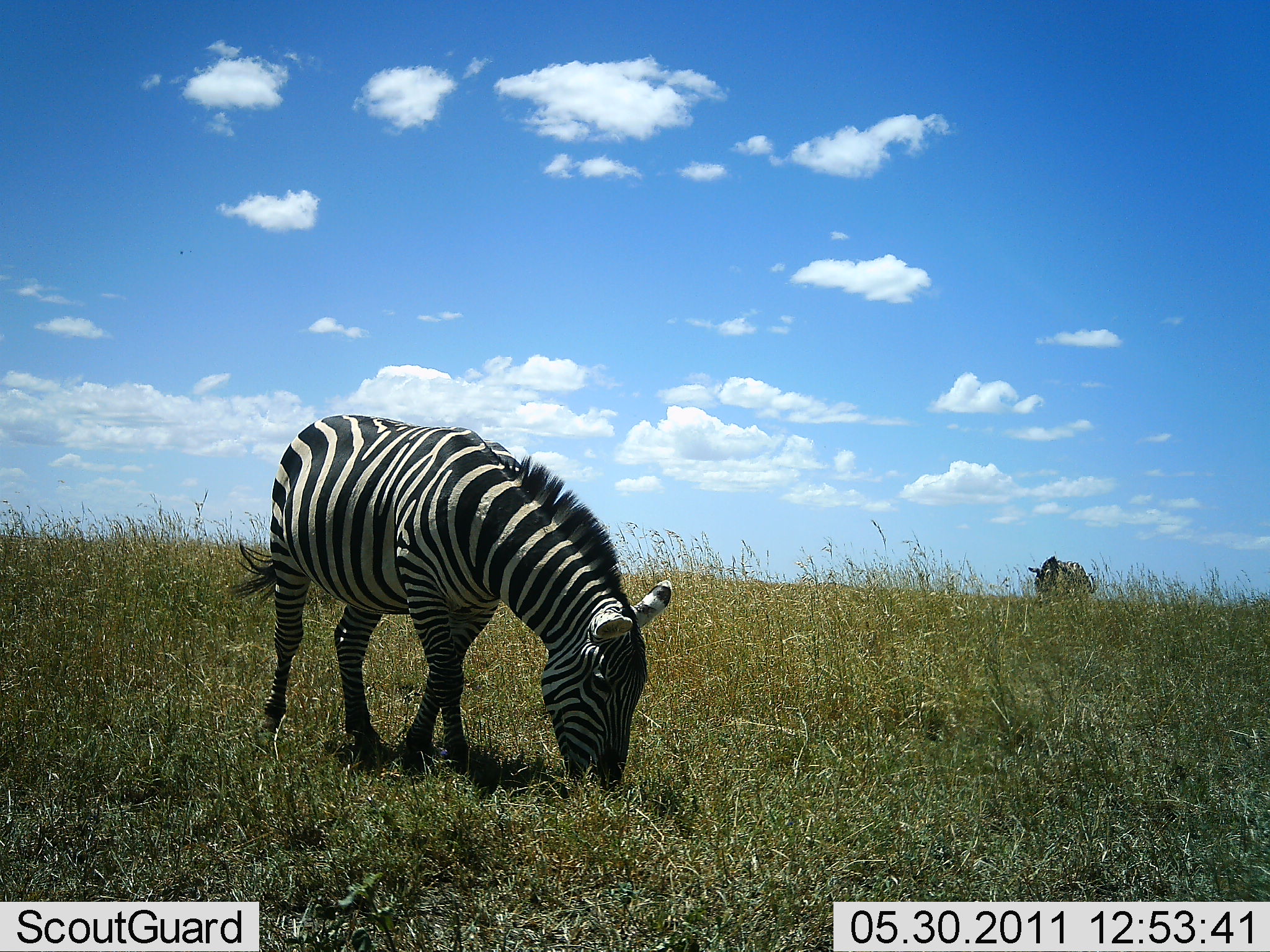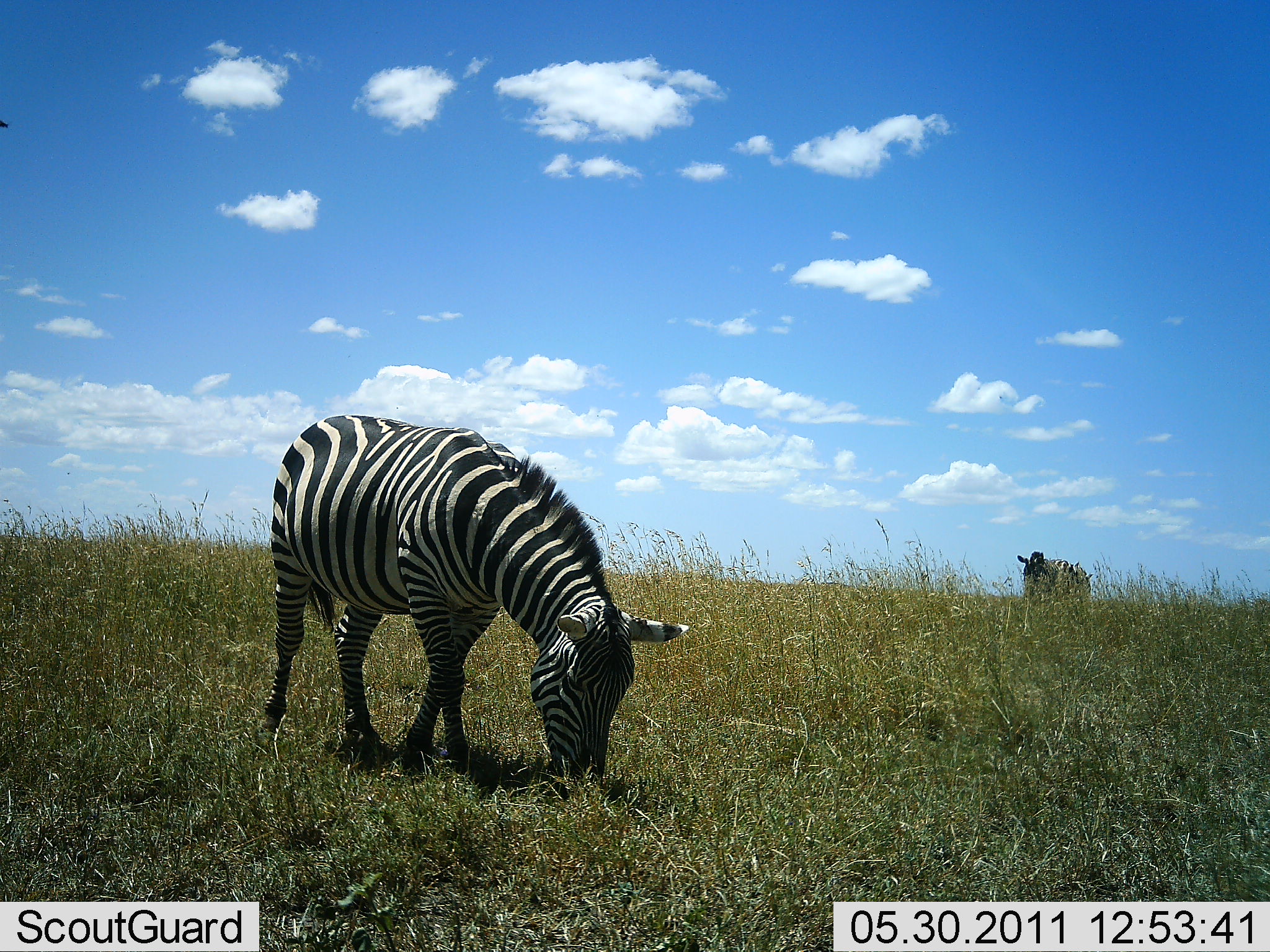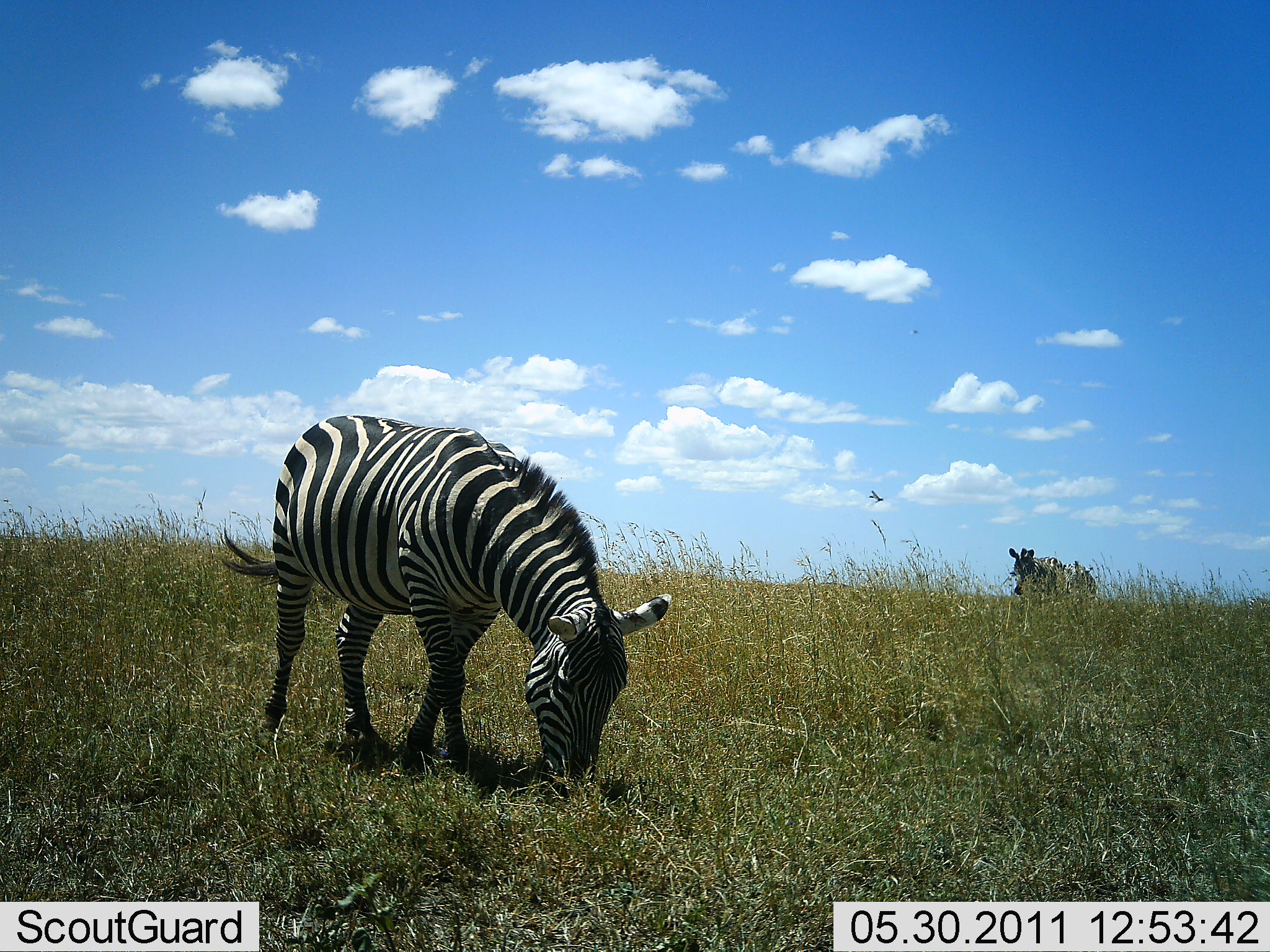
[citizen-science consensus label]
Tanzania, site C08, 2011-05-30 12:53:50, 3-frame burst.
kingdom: Animalia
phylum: Chordata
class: Mammalia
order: Perissodactyla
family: Equidae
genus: Equus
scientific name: Equus quagga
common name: plains zebra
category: zebra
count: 2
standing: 8%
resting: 0%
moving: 31%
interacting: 0%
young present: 0%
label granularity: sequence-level